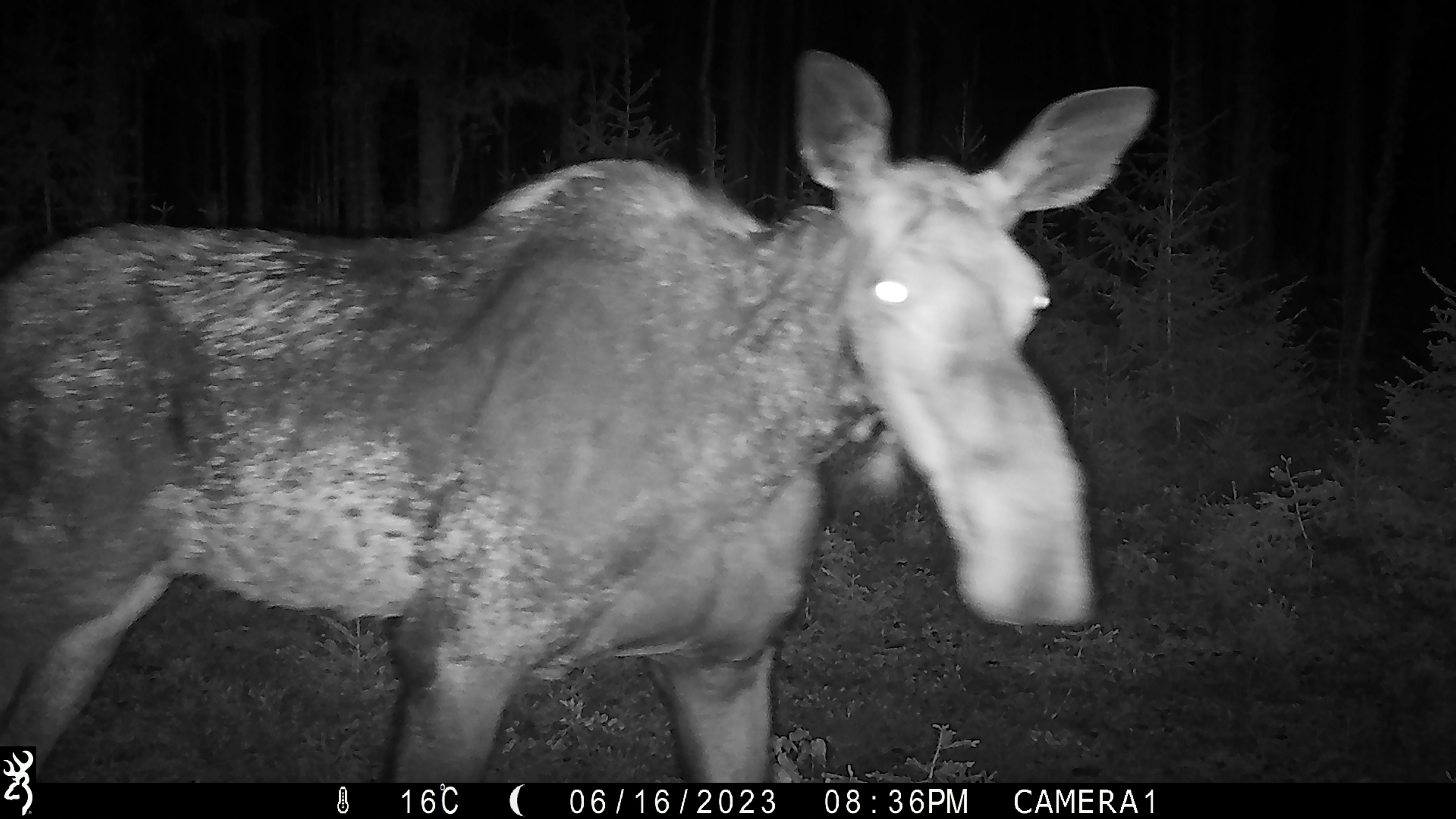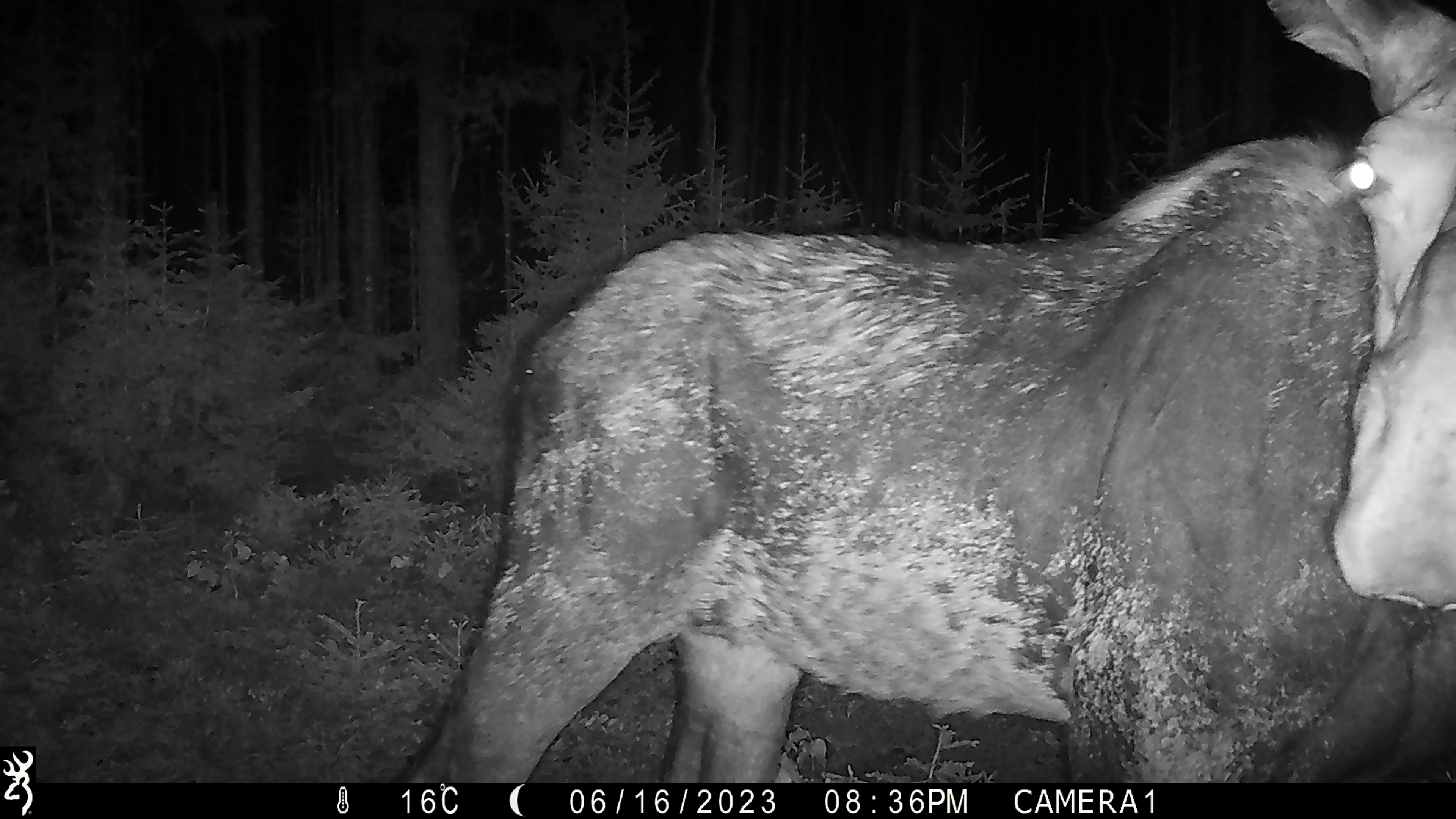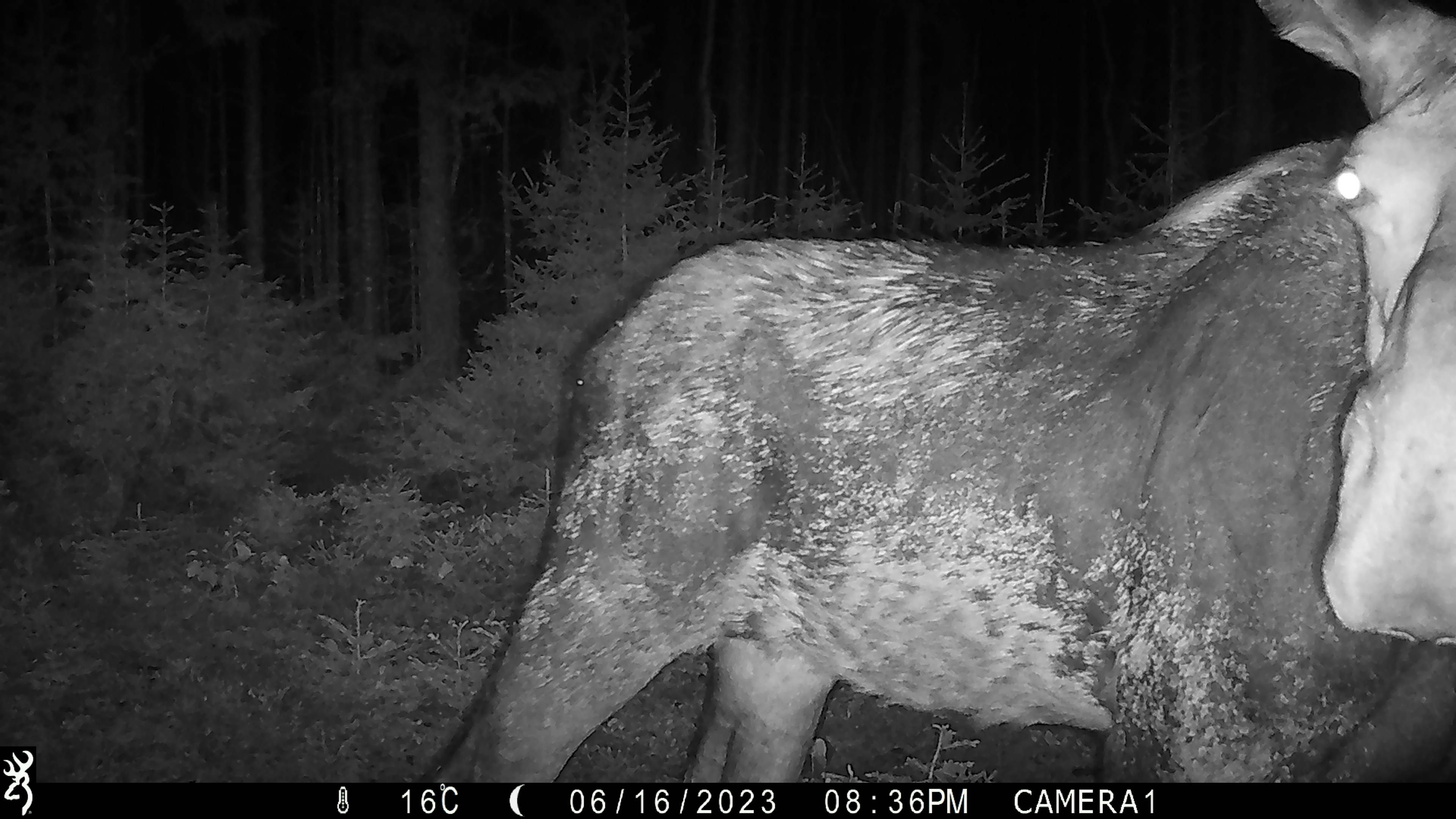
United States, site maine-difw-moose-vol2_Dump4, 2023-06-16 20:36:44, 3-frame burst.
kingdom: Animalia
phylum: Chordata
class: Mammalia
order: Artiodactyla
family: Cervidae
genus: Alces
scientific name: Alces alces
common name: moose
Moose (Alces alces).